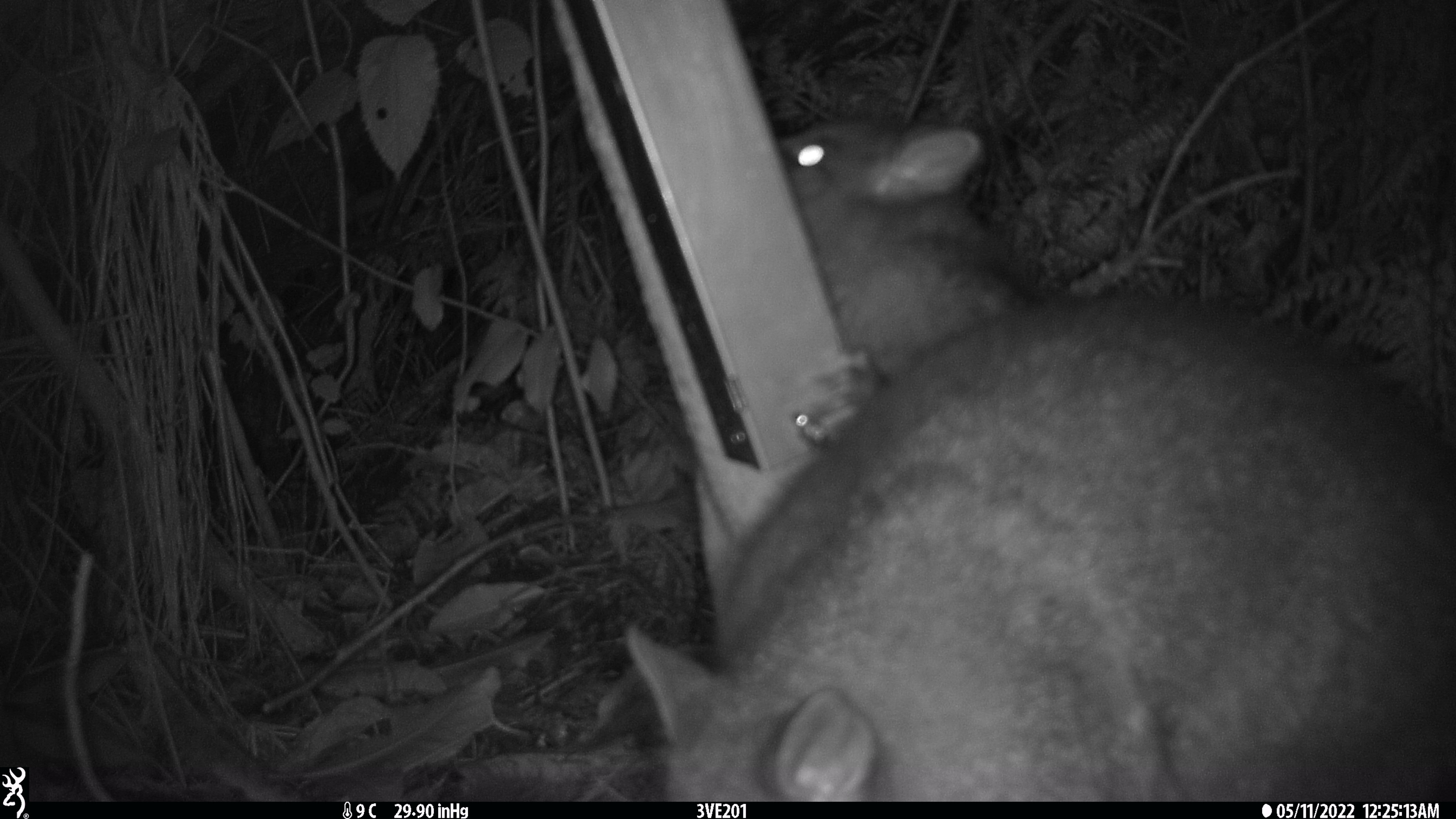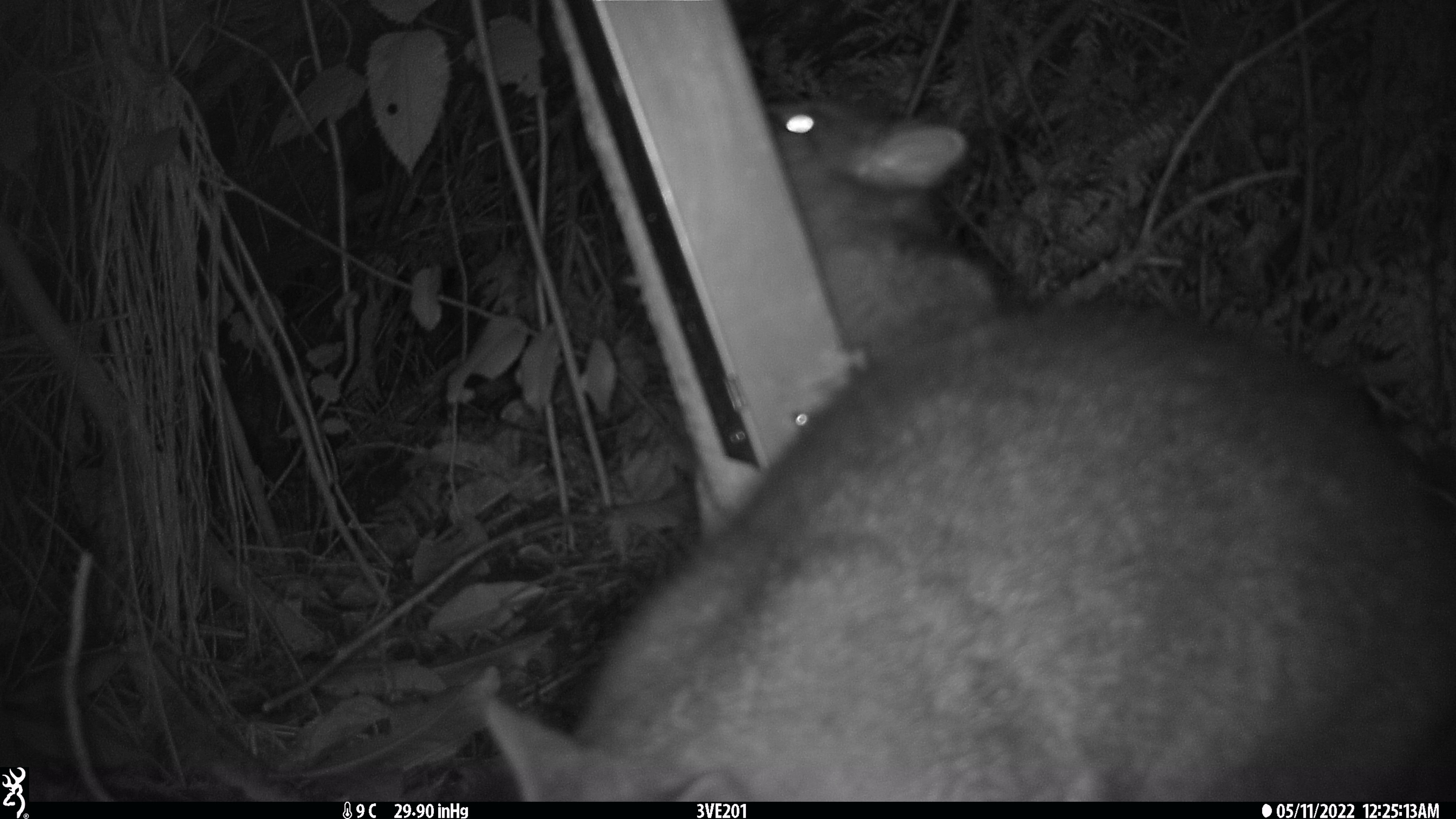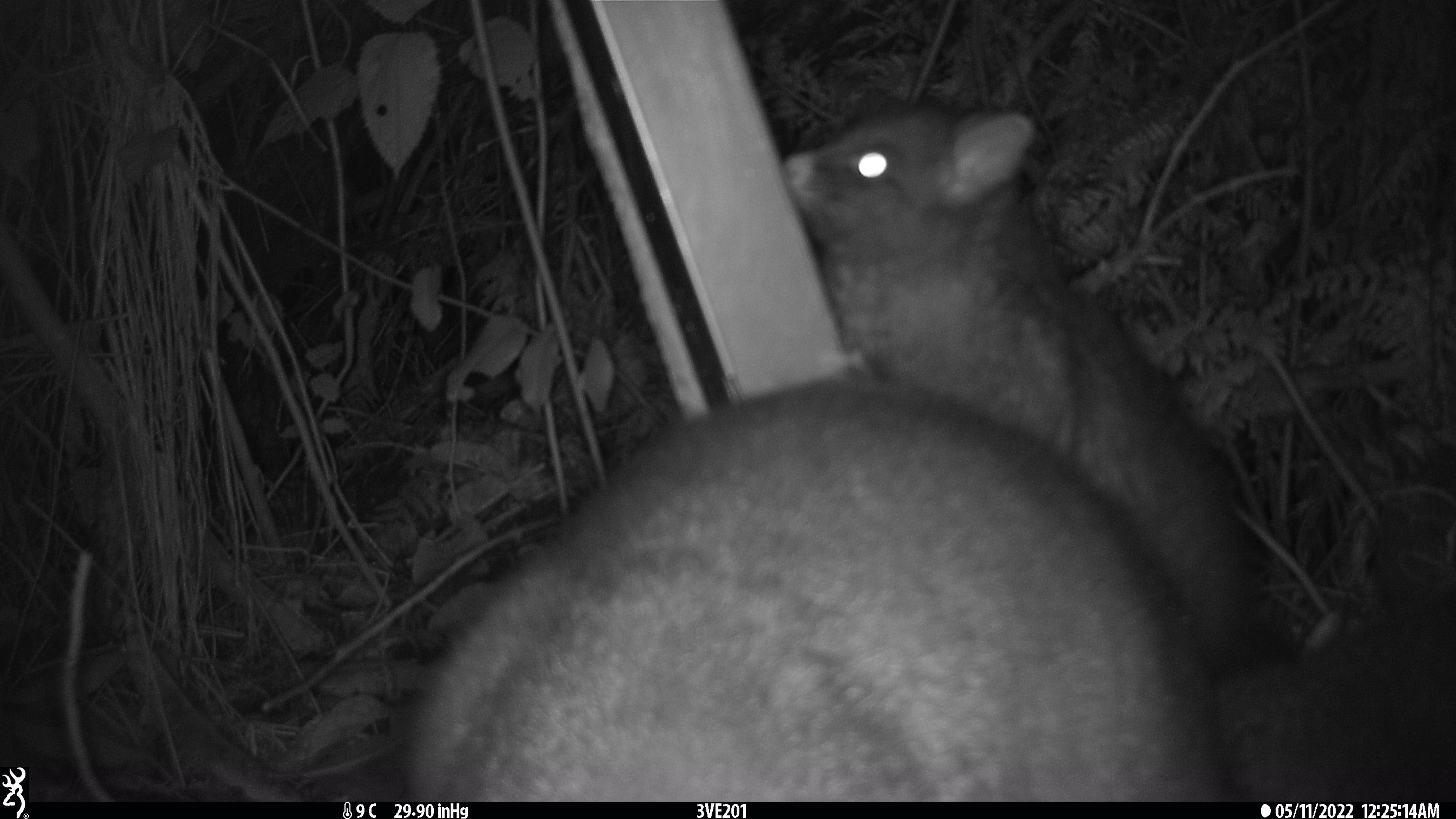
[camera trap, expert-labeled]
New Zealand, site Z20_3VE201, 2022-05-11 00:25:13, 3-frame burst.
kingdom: Animalia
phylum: Chordata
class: Mammalia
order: Diprotodontia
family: Phalangeridae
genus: Trichosurus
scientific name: Trichosurus vulpecula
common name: common brushtail possum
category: possum